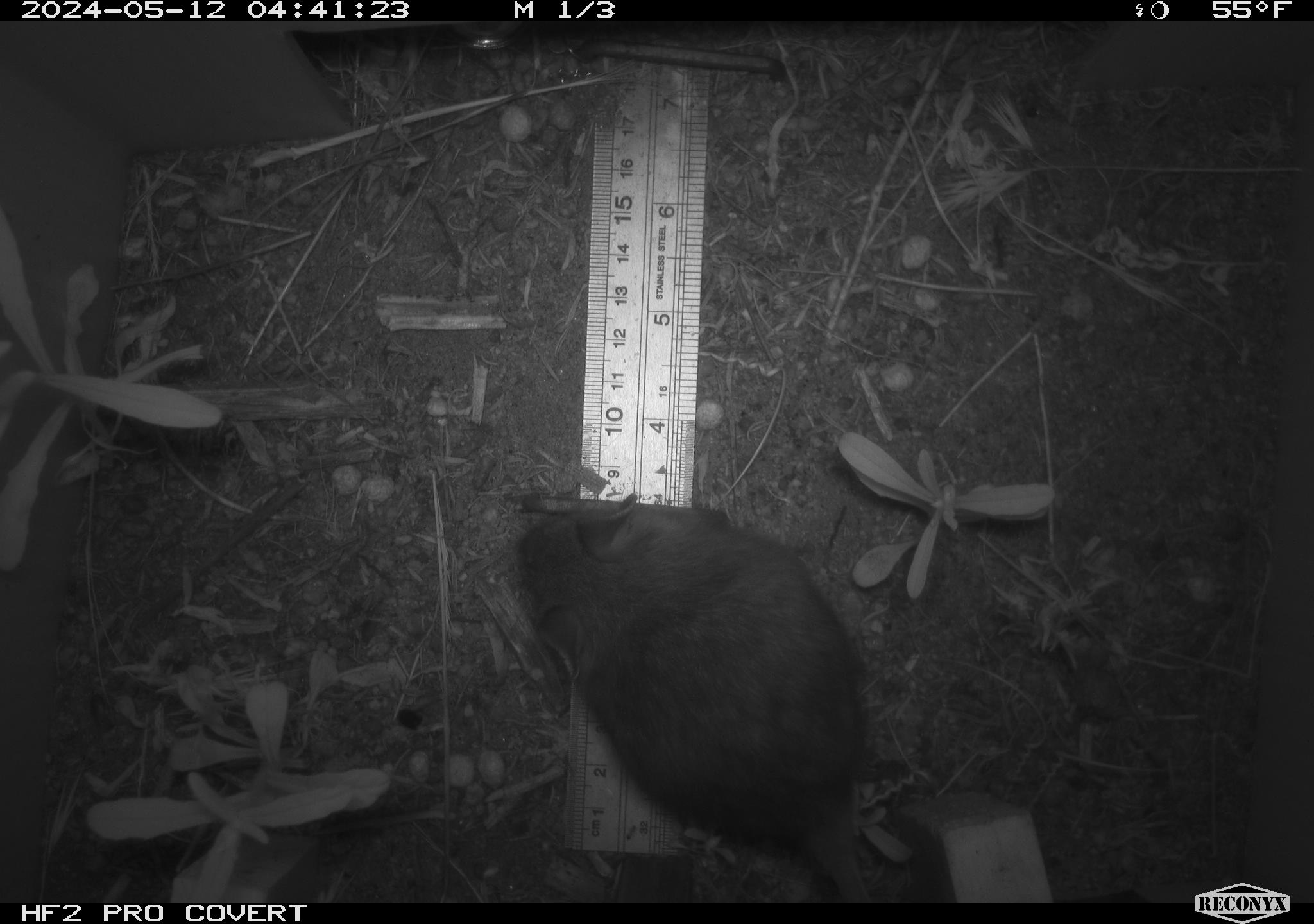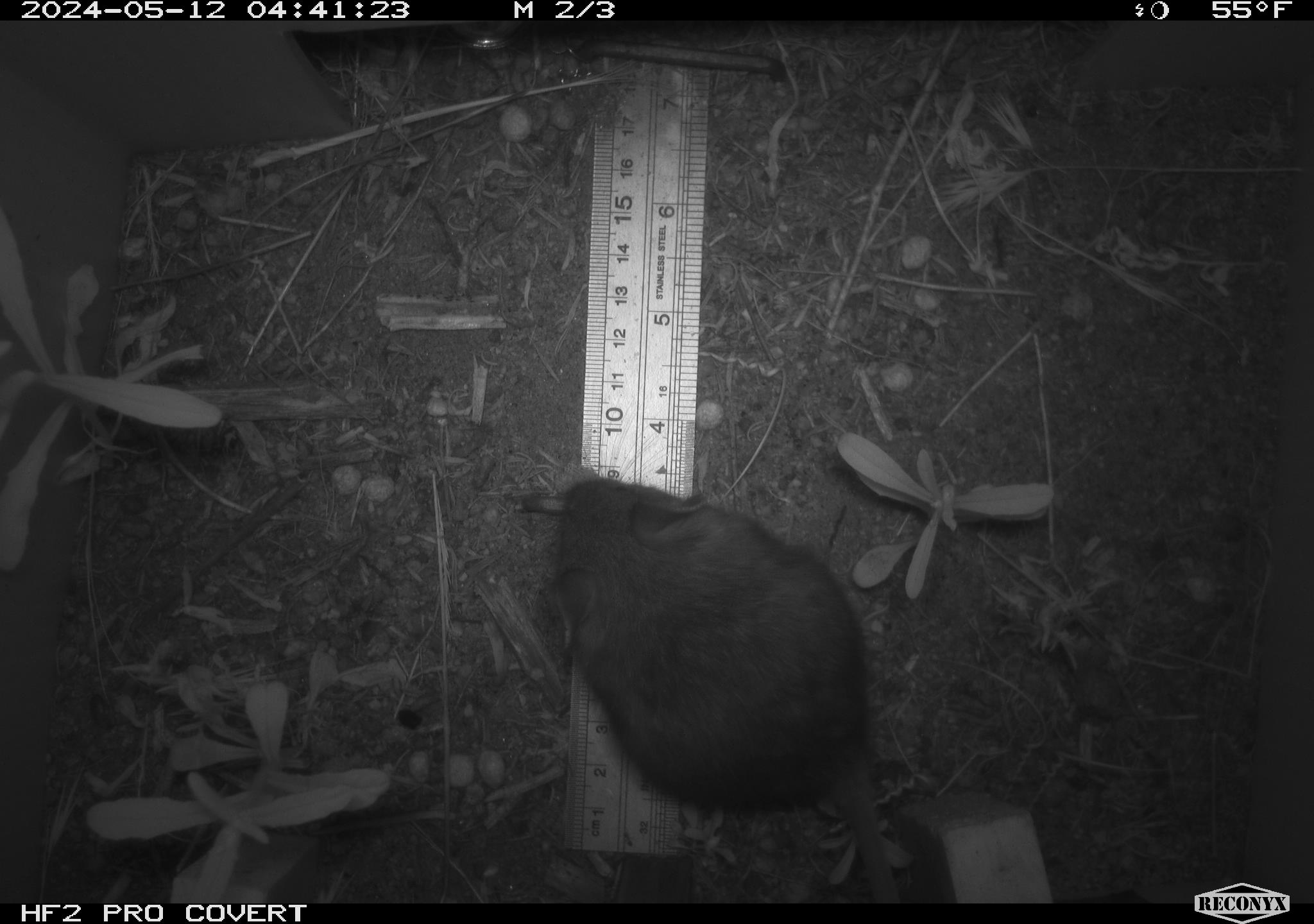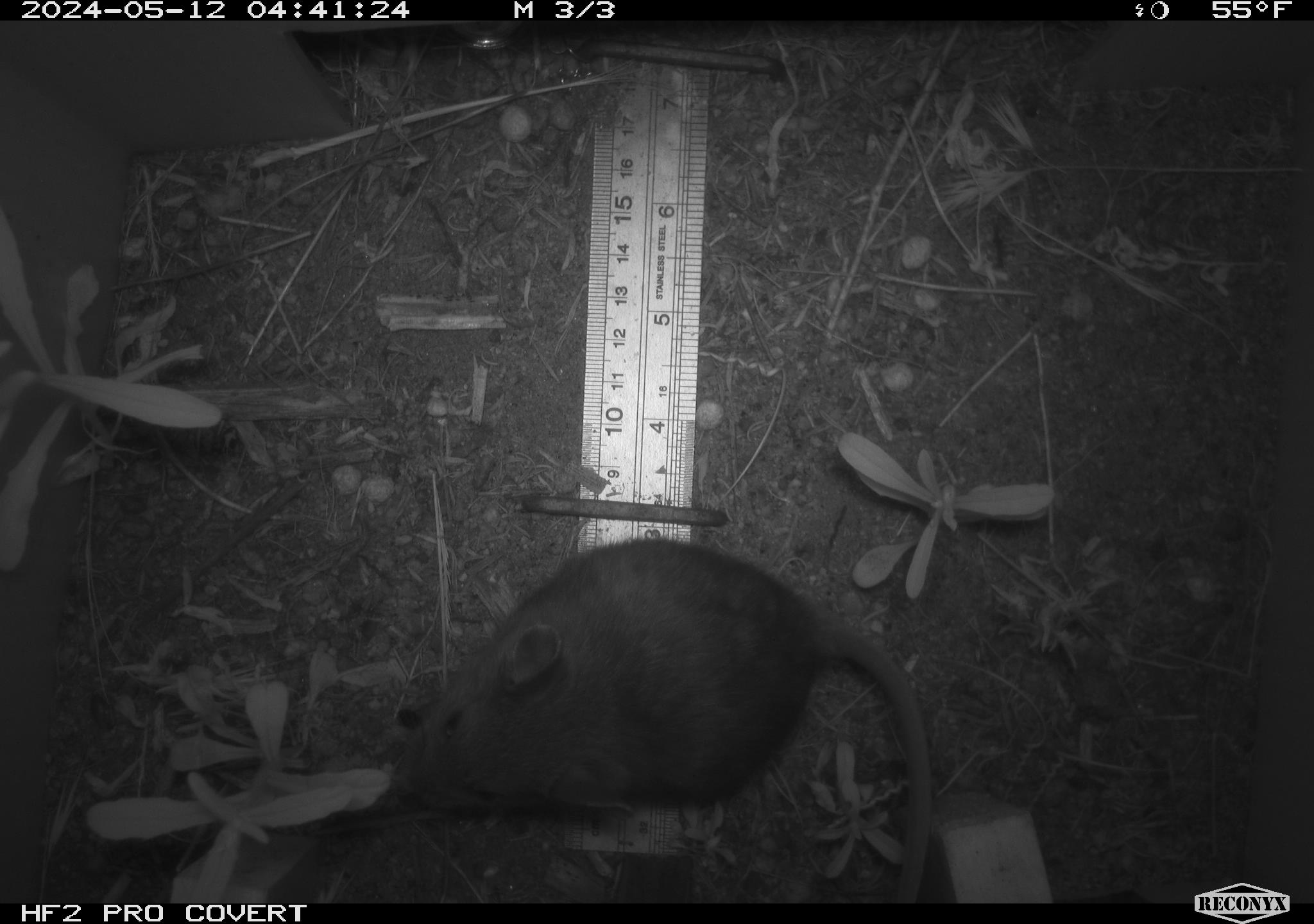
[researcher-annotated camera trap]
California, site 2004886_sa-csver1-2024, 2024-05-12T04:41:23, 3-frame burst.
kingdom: Animalia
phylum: Chordata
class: Mammalia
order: Rodentia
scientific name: Rodentia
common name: rodent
Rodent (Rodentia).